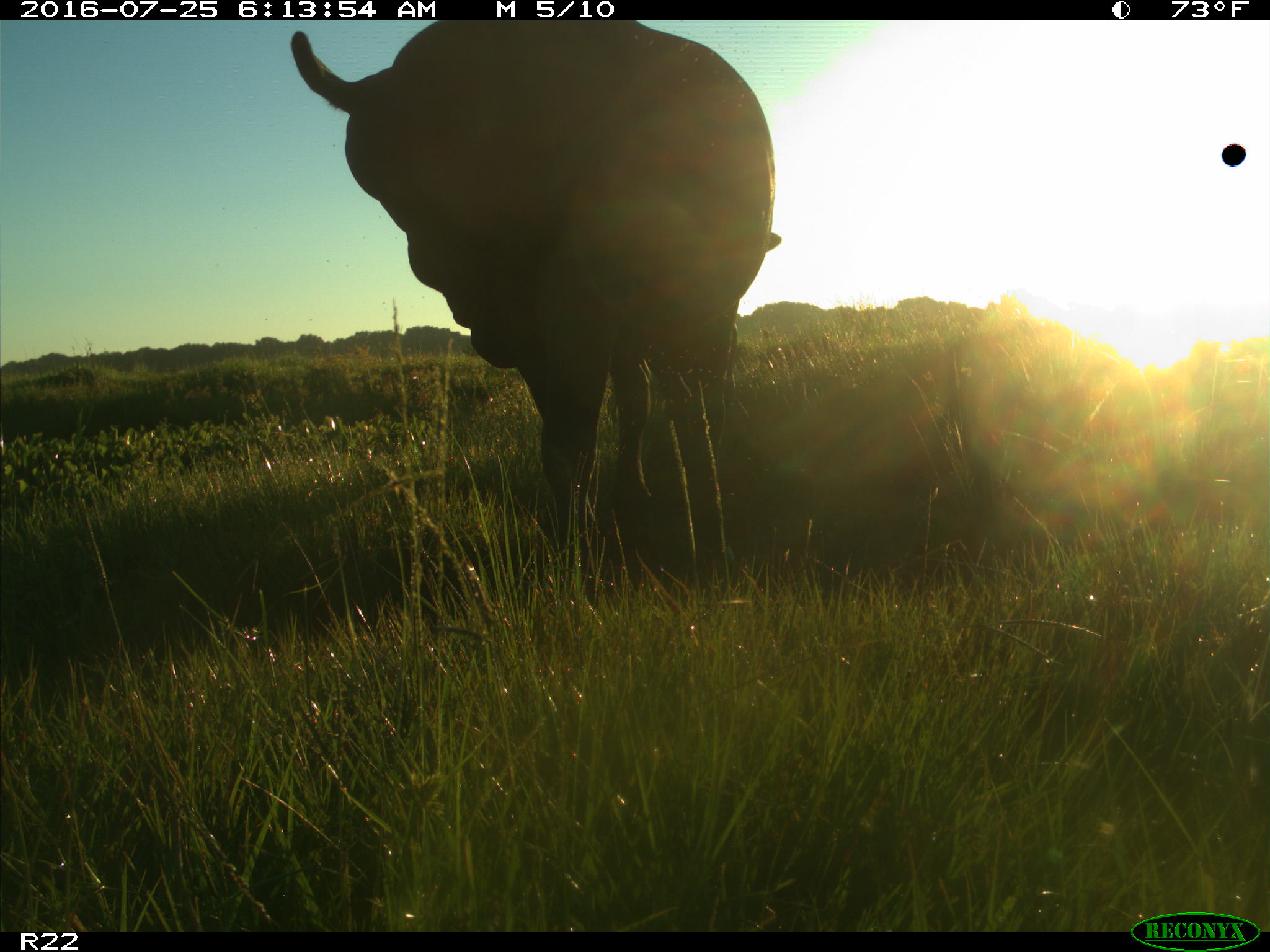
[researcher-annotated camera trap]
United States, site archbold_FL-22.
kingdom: Animalia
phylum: Chordata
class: Mammalia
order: Artiodactyla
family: Bovidae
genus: Bos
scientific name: Bos taurus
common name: domestic cow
Bos taurus (domestic cow).